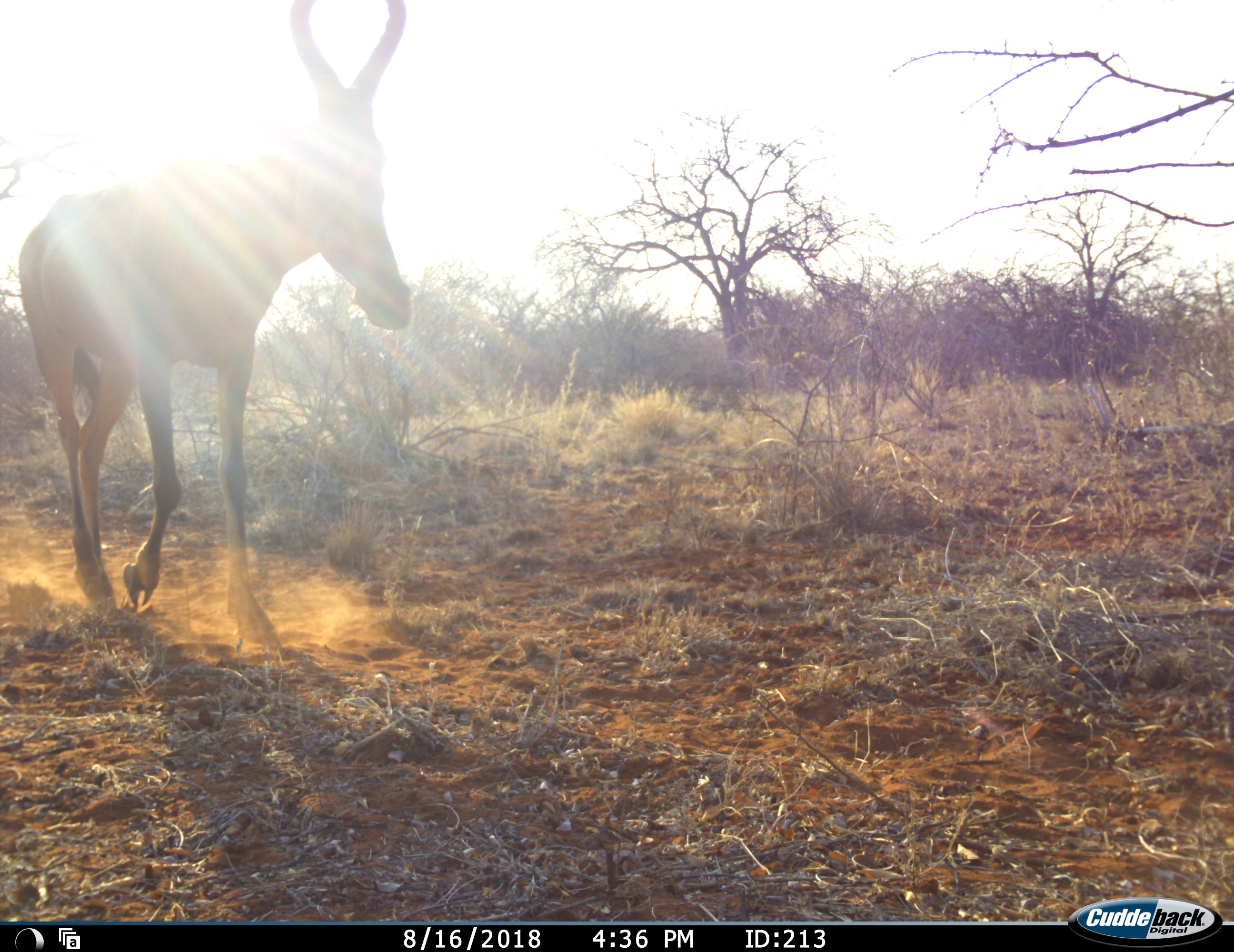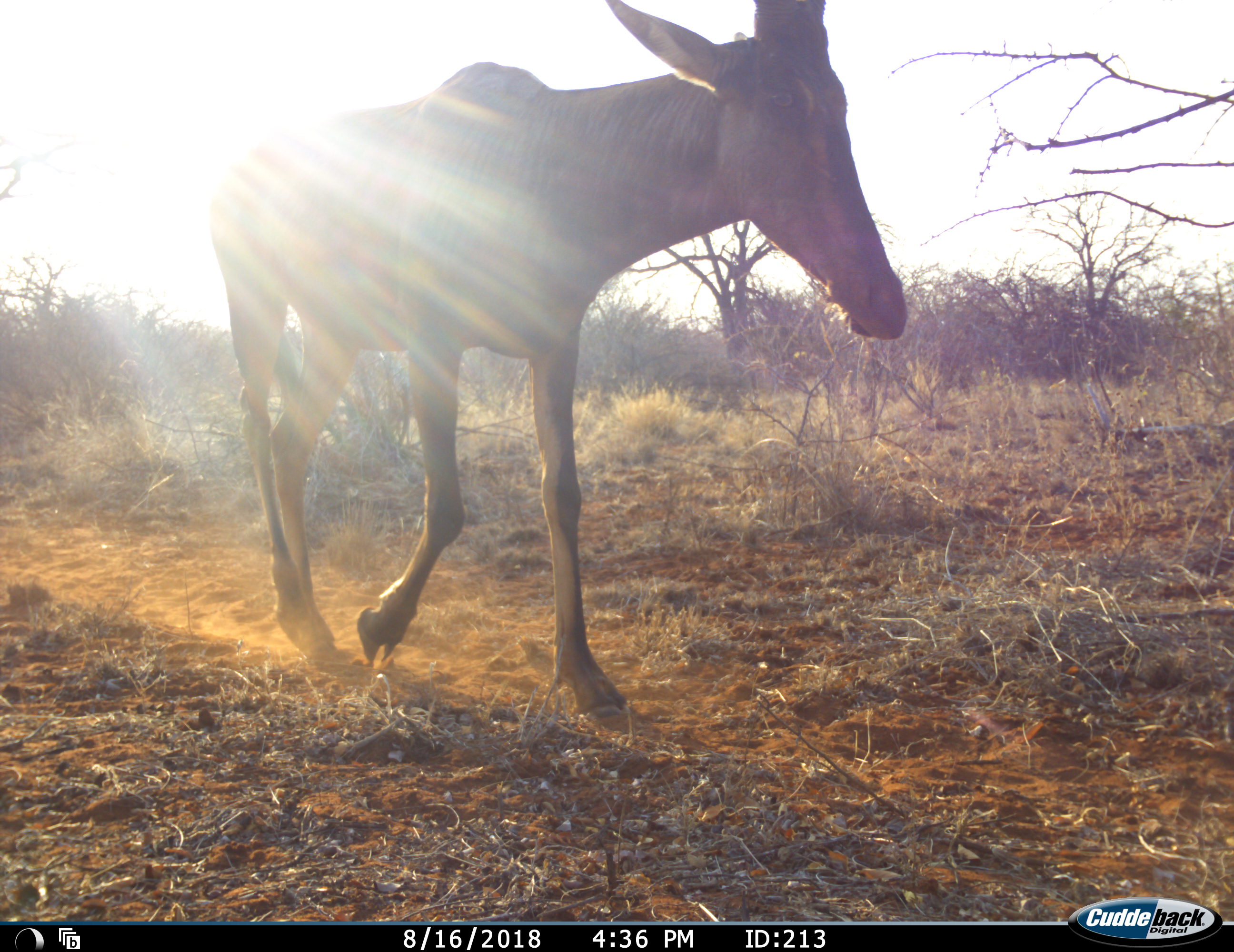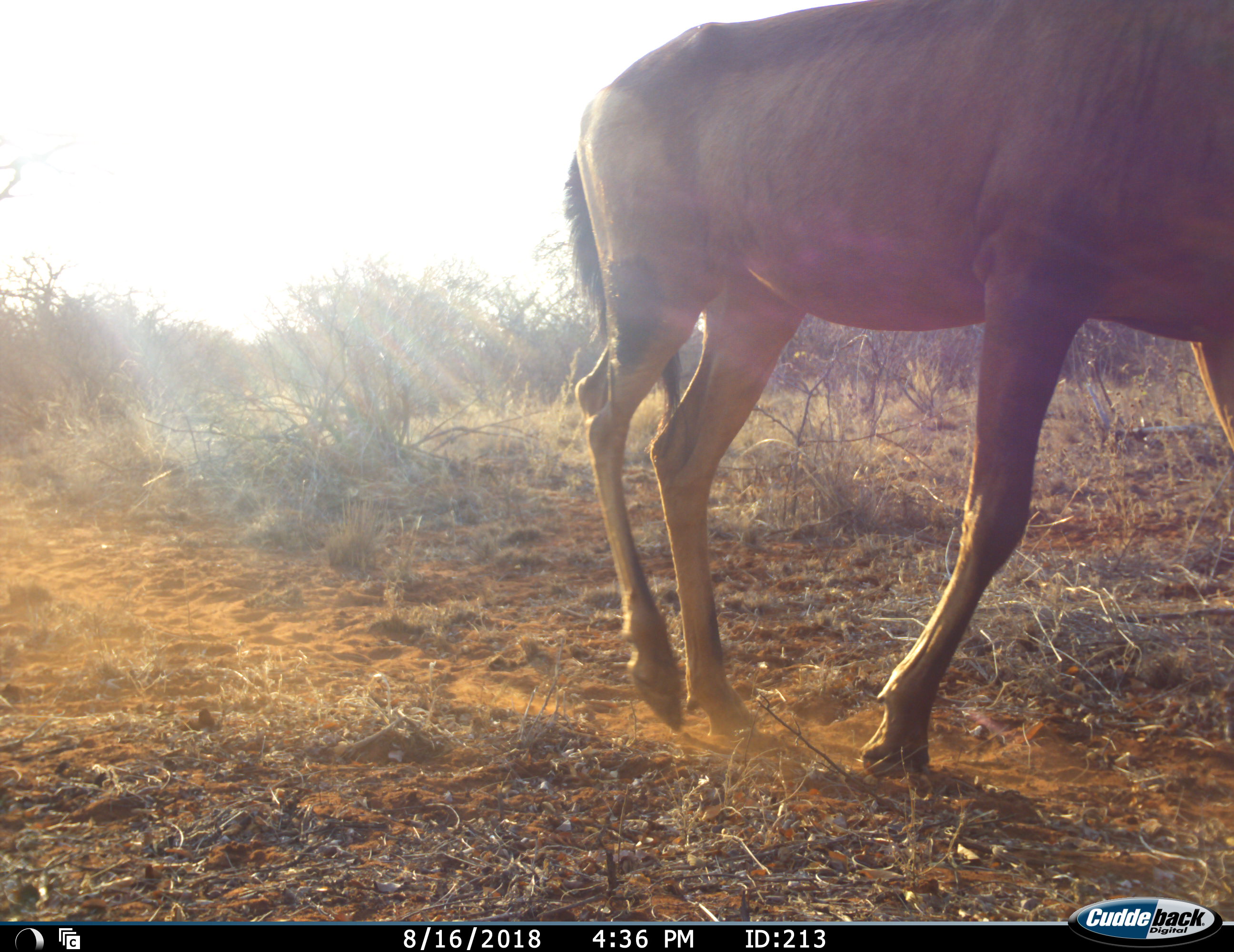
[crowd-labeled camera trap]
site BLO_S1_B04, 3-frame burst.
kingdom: Animalia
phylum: Chordata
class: Mammalia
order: Artiodactyla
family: Bovidae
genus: Alcelaphus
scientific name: Alcelaphus buselaphus caama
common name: red hartebeest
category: hartebeestred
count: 1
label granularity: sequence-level